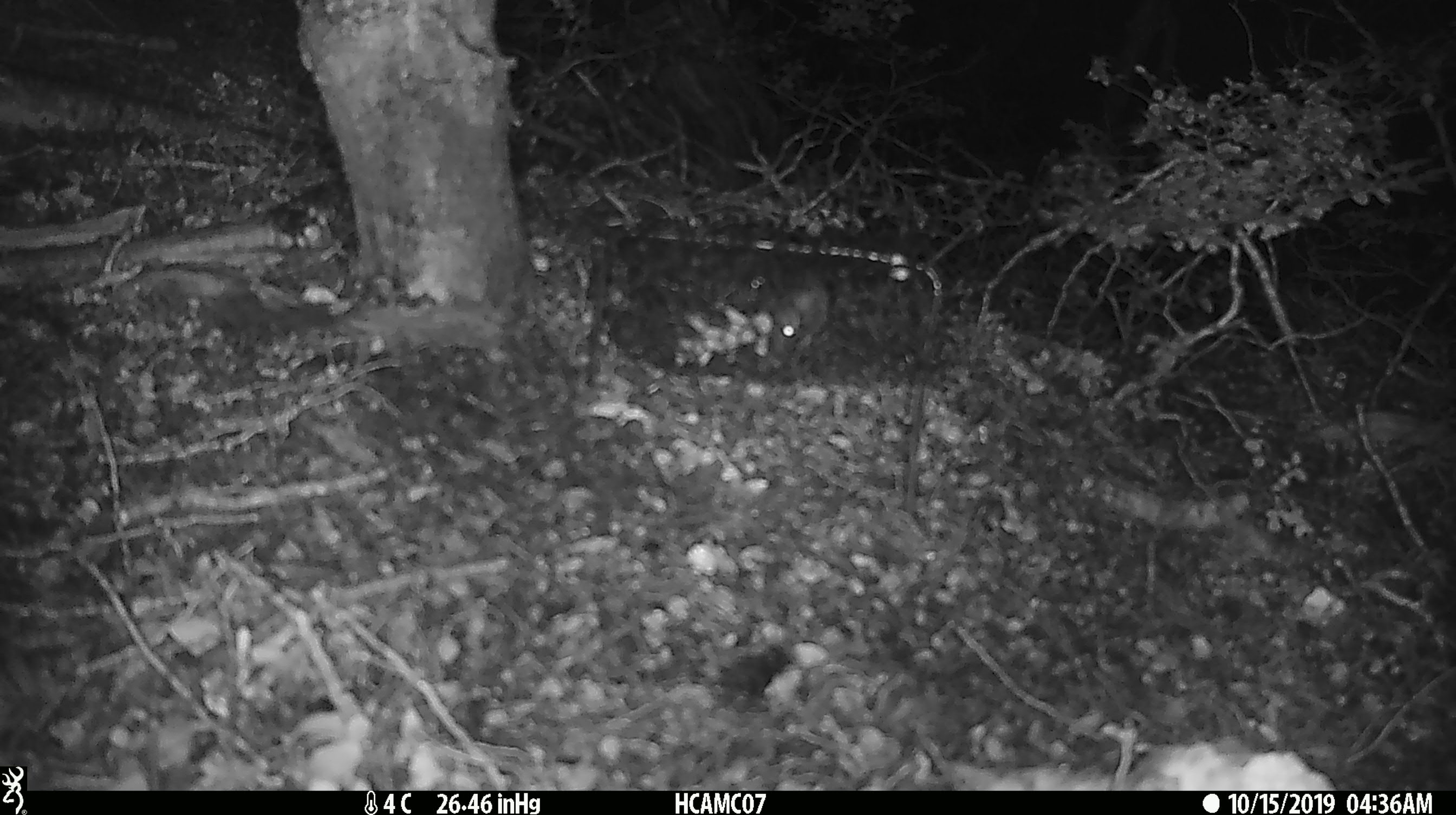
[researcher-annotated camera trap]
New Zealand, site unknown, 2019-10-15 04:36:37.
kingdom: Animalia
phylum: Chordata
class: Mammalia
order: Rodentia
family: Muridae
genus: Mus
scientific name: Mus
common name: mouse